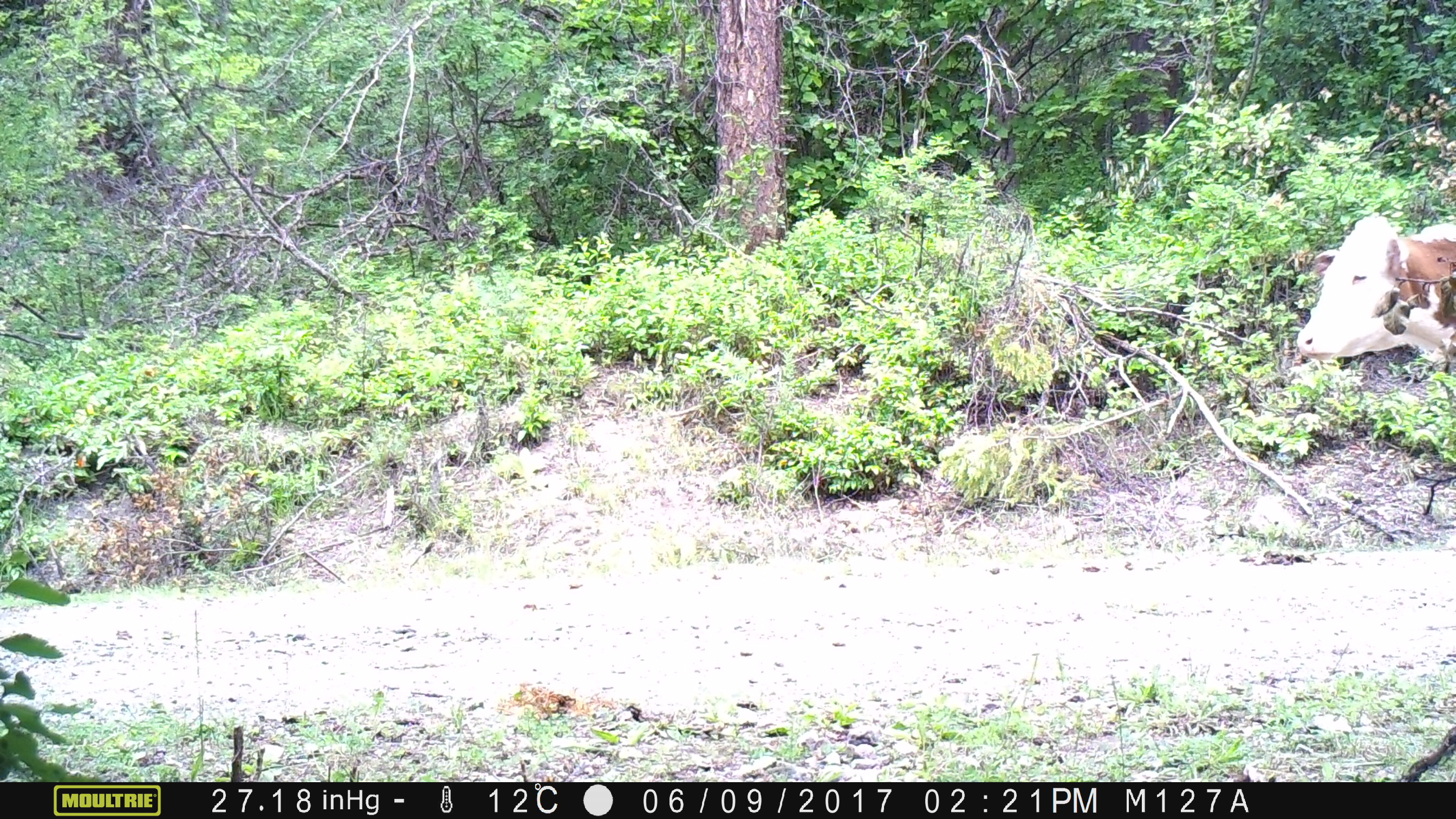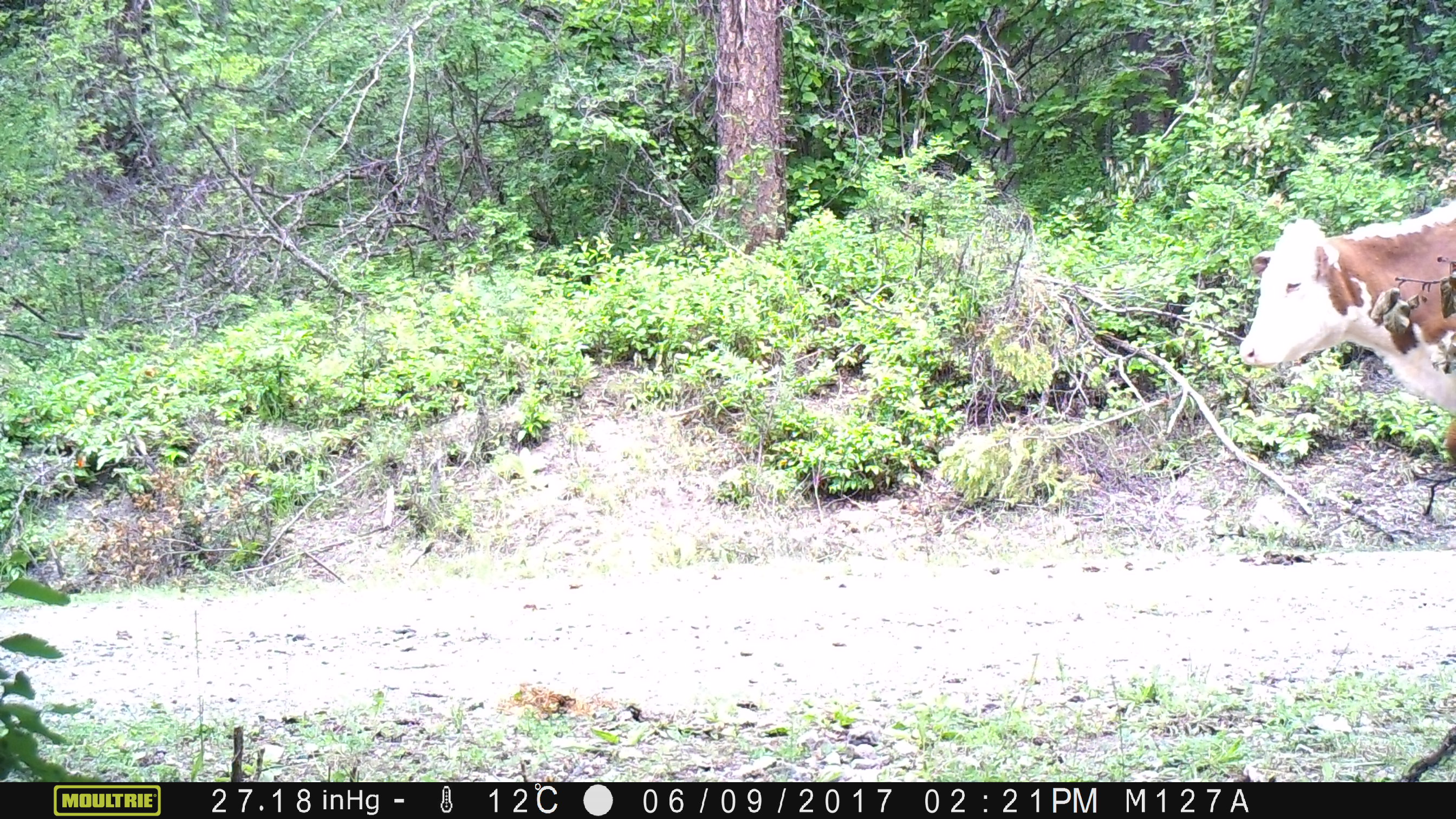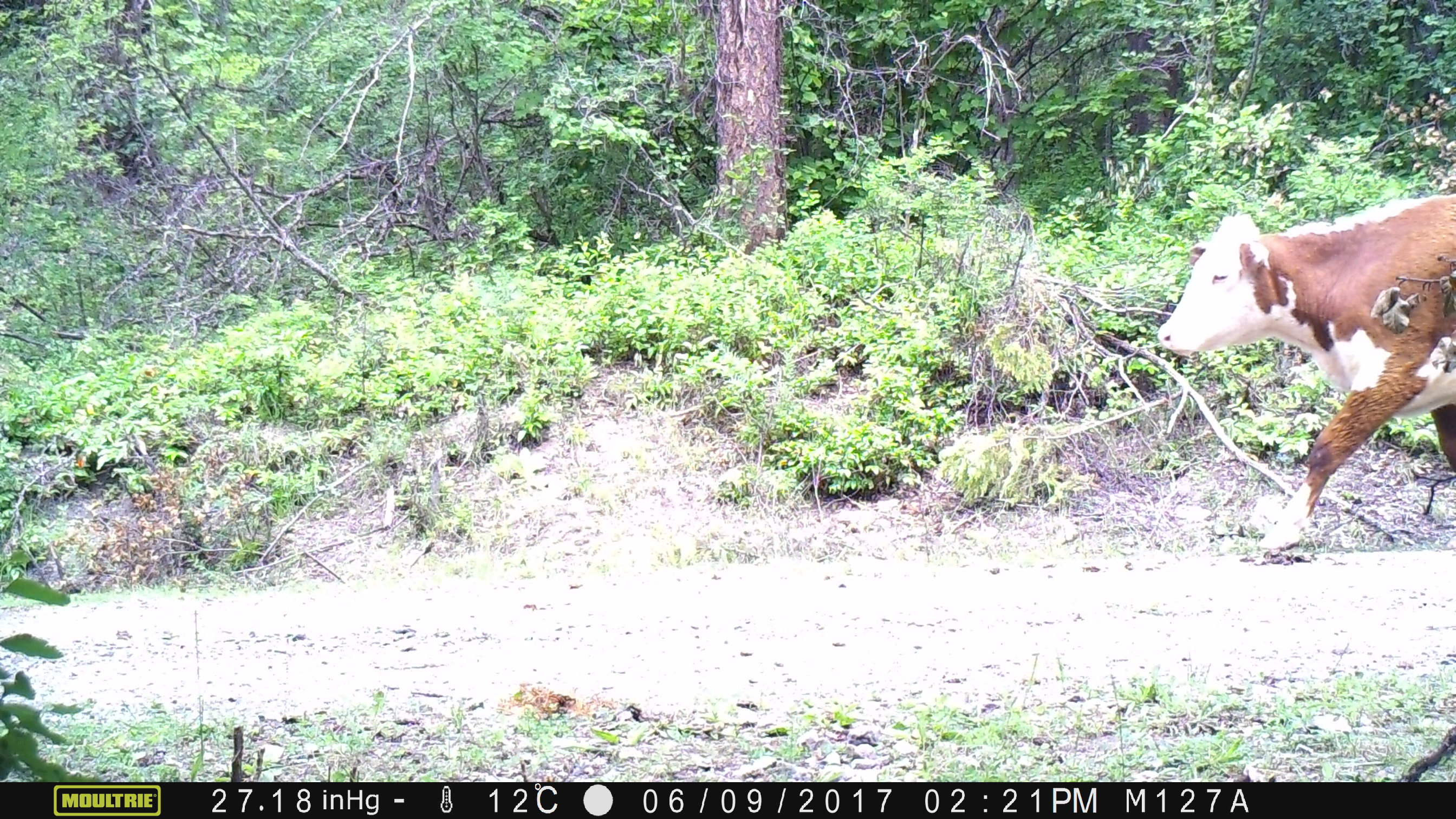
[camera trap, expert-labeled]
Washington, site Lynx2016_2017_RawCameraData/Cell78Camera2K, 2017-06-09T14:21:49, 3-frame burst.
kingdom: Animalia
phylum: Chordata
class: Mammalia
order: Artiodactyla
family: Bovidae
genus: Bos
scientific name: Bos taurus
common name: domestic cattle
Domestic cattle (Bos taurus). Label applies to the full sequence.